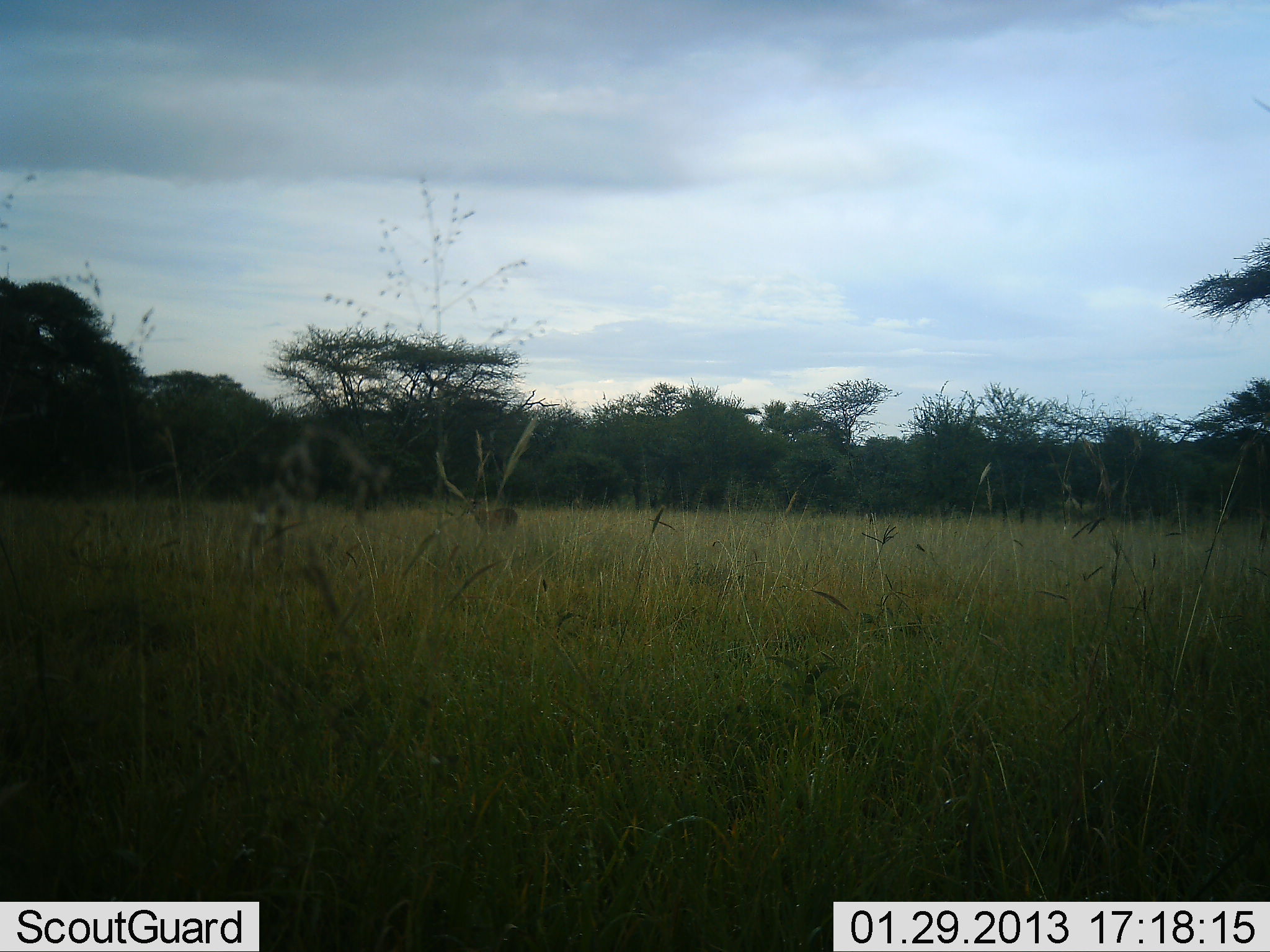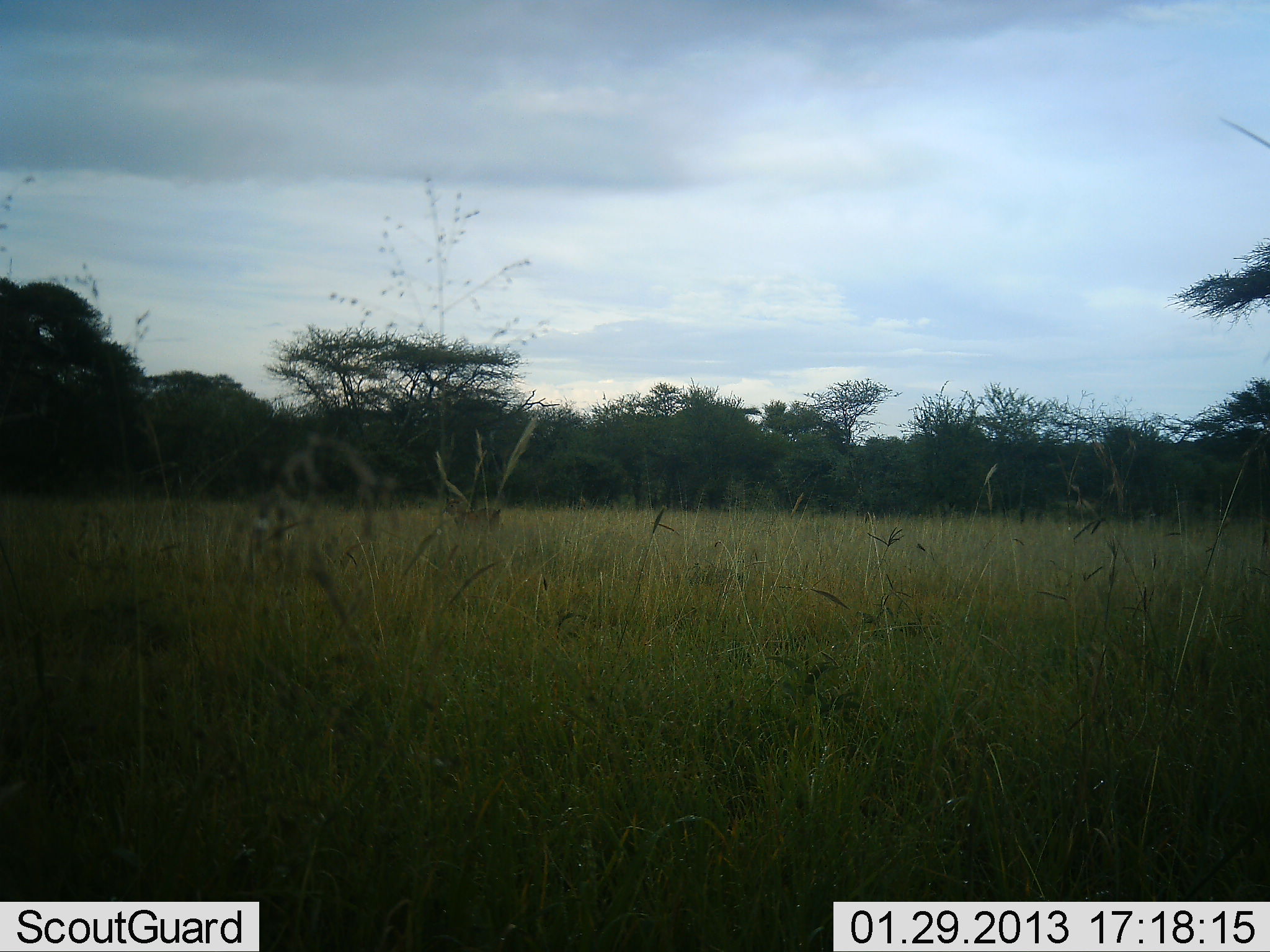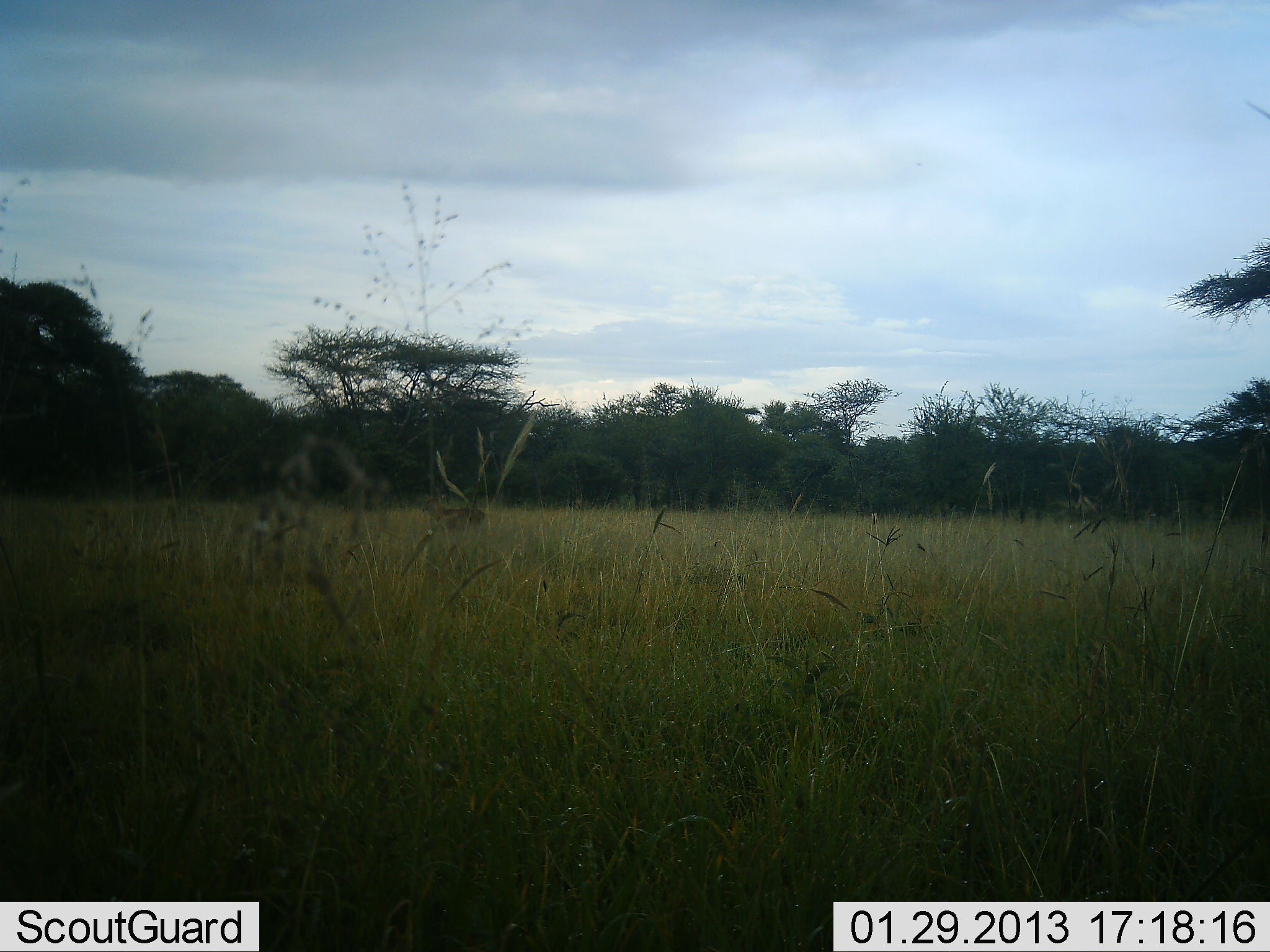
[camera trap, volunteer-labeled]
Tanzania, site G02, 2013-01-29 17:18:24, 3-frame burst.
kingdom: Animalia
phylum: Chordata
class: Mammalia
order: Artiodactyla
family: Bovidae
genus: Aepyceros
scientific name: Aepyceros melampus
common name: impala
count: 1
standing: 0%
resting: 0%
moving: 100%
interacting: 0%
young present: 0%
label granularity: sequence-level